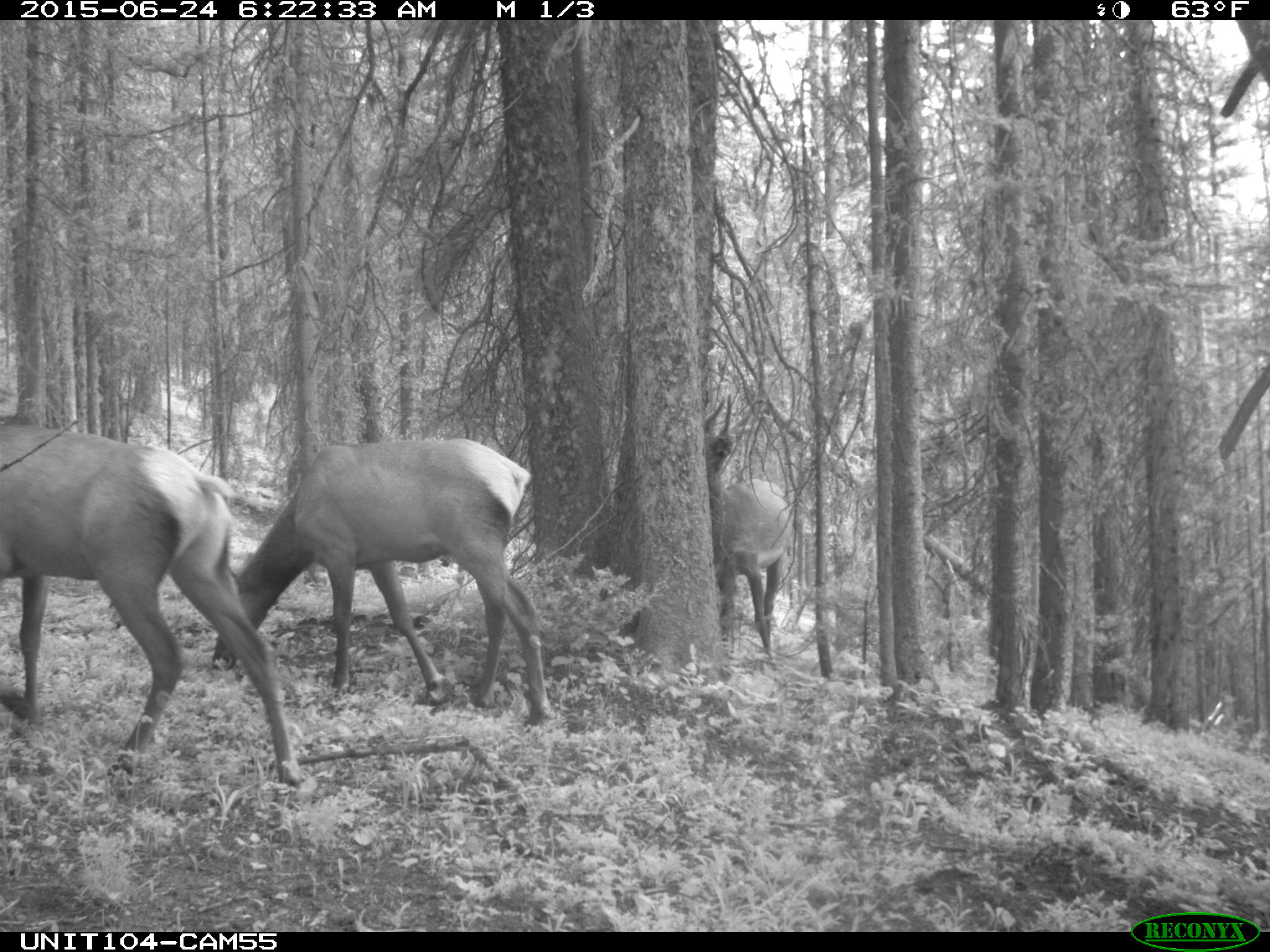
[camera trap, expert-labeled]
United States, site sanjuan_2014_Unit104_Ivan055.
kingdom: Animalia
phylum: Chordata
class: Mammalia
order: Artiodactyla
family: Cervidae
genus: Cervus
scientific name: Cervus elaphus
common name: red deer